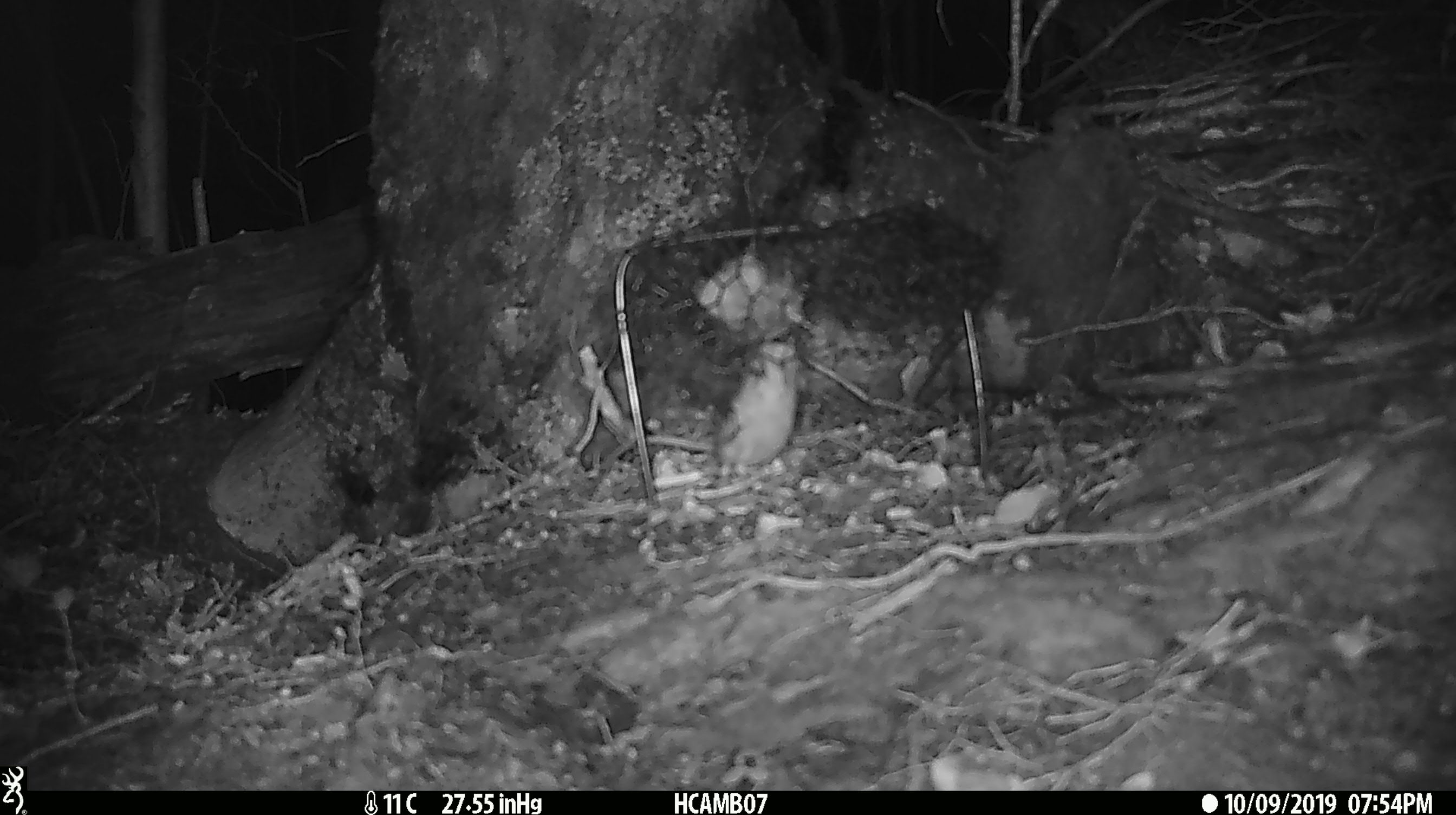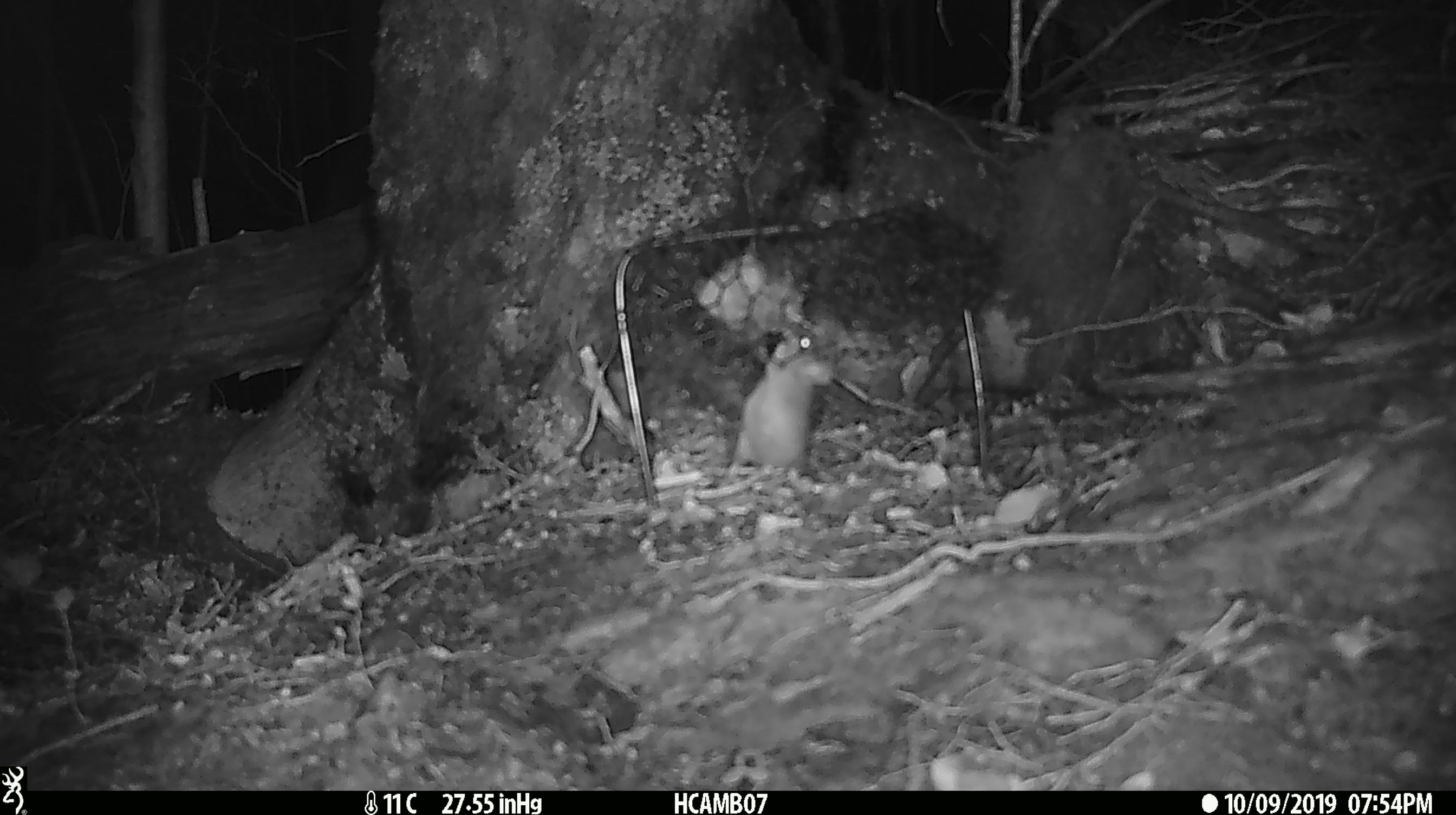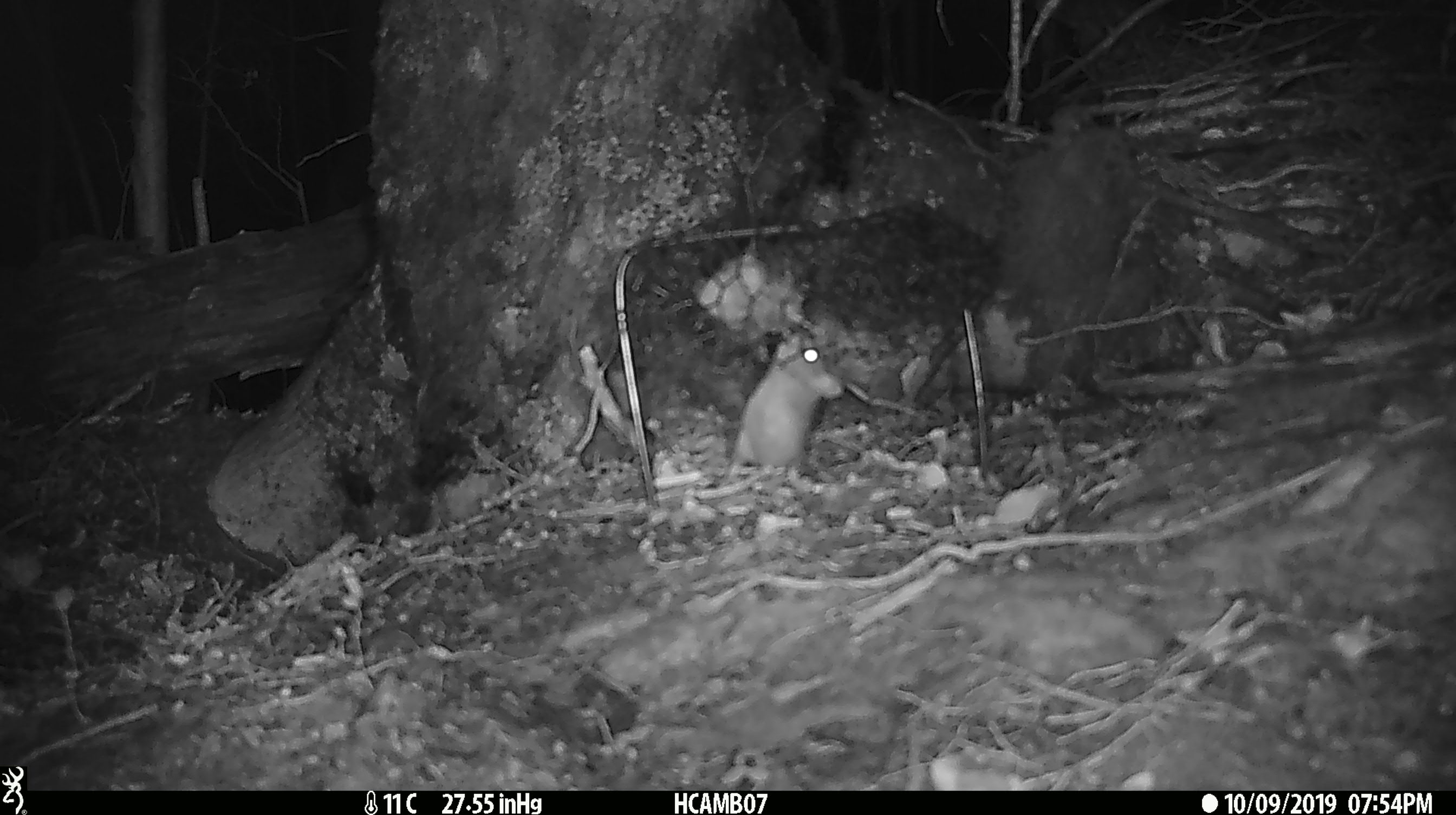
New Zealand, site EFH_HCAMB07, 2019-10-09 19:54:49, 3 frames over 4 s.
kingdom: Animalia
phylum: Chordata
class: Mammalia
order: Rodentia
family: Muridae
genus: Mus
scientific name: Mus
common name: mouse